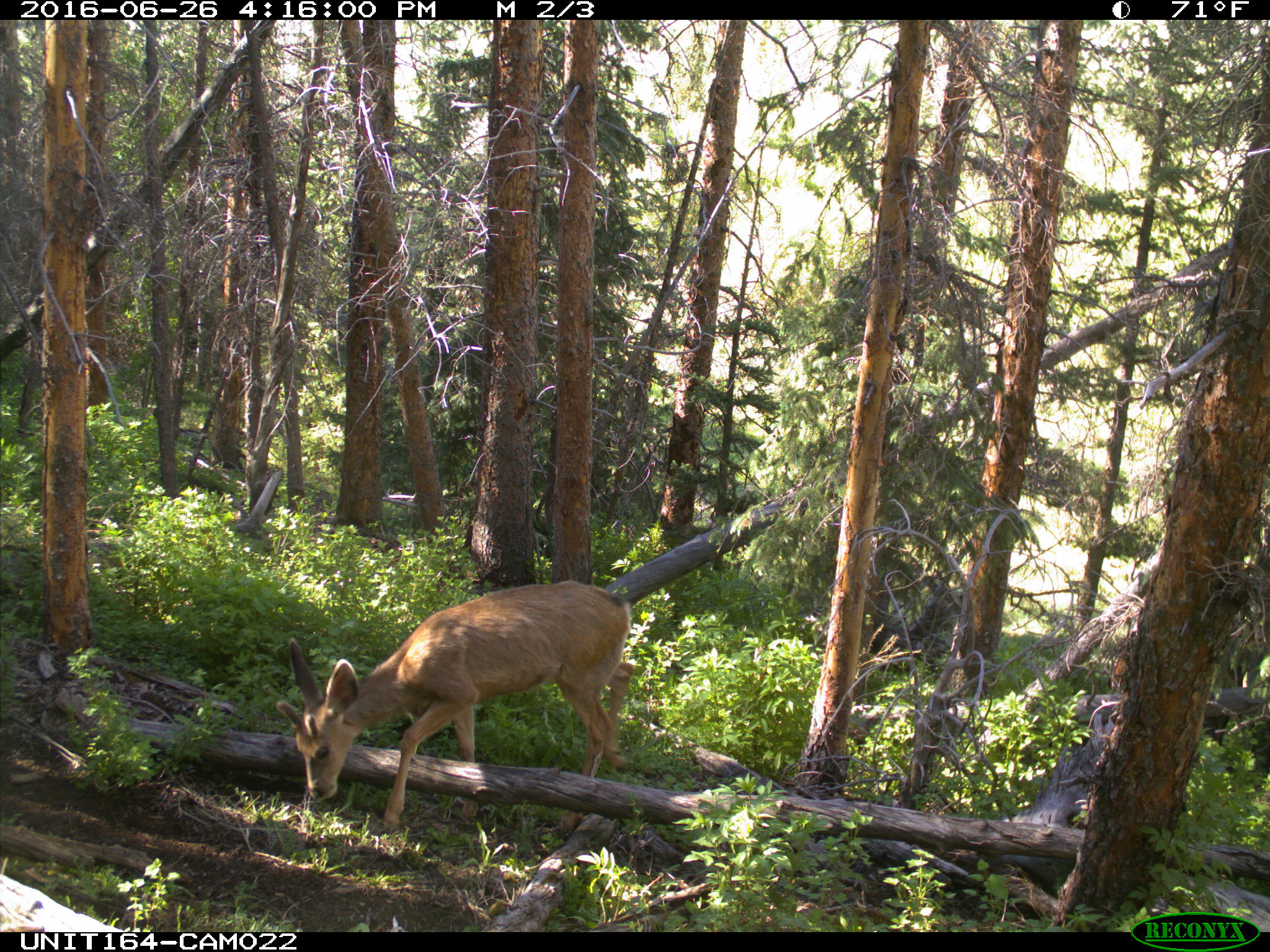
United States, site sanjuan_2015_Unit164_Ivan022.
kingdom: Animalia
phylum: Chordata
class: Mammalia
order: Artiodactyla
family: Cervidae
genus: Odocoileus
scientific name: Odocoileus hemionus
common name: mule deer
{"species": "Odocoileus hemionus (mule deer)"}